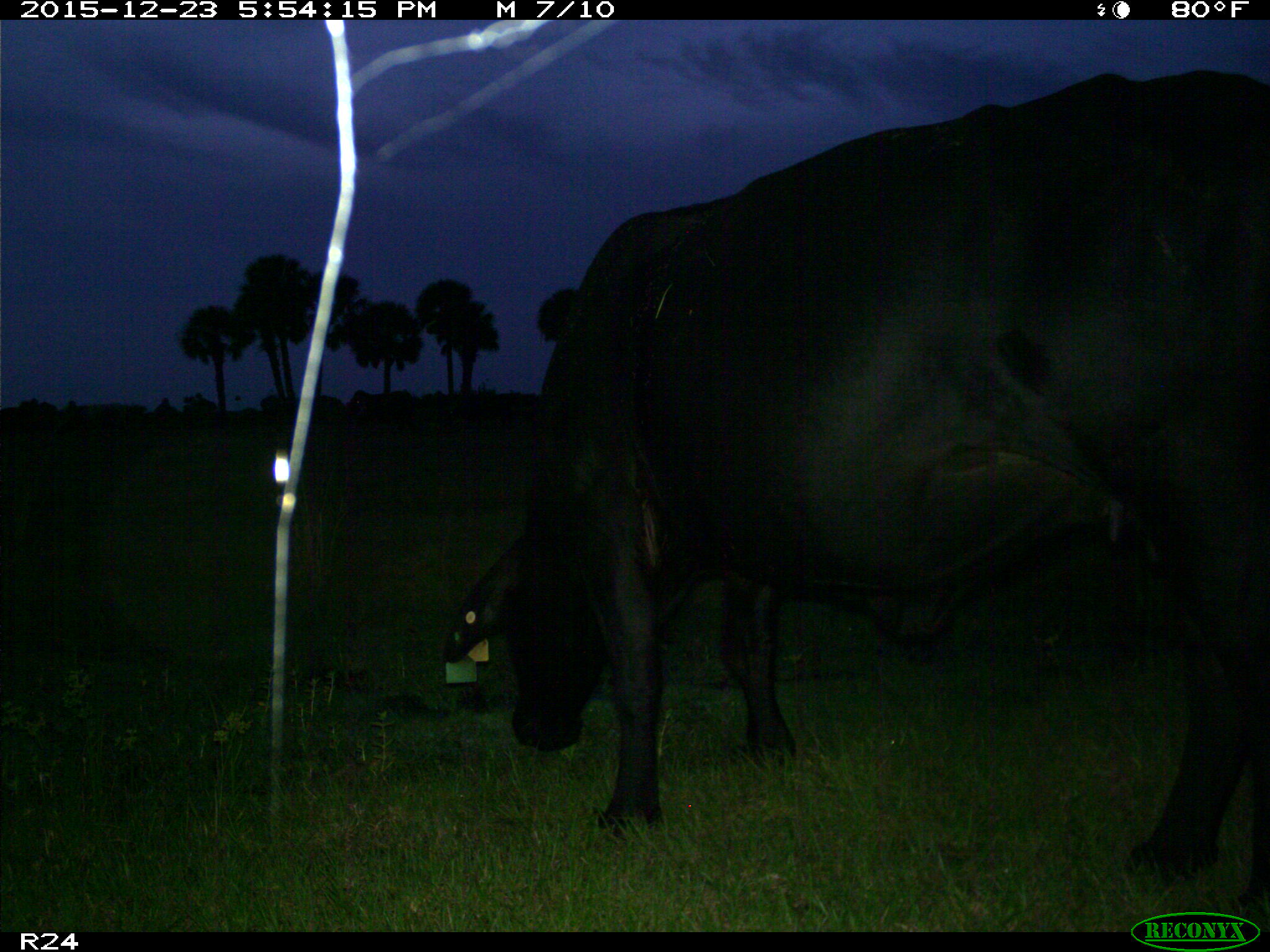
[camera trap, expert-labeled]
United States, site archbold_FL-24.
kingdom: Animalia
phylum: Chordata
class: Mammalia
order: Artiodactyla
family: Bovidae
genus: Bos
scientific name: Bos taurus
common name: domestic cow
Bos taurus (domestic cow).